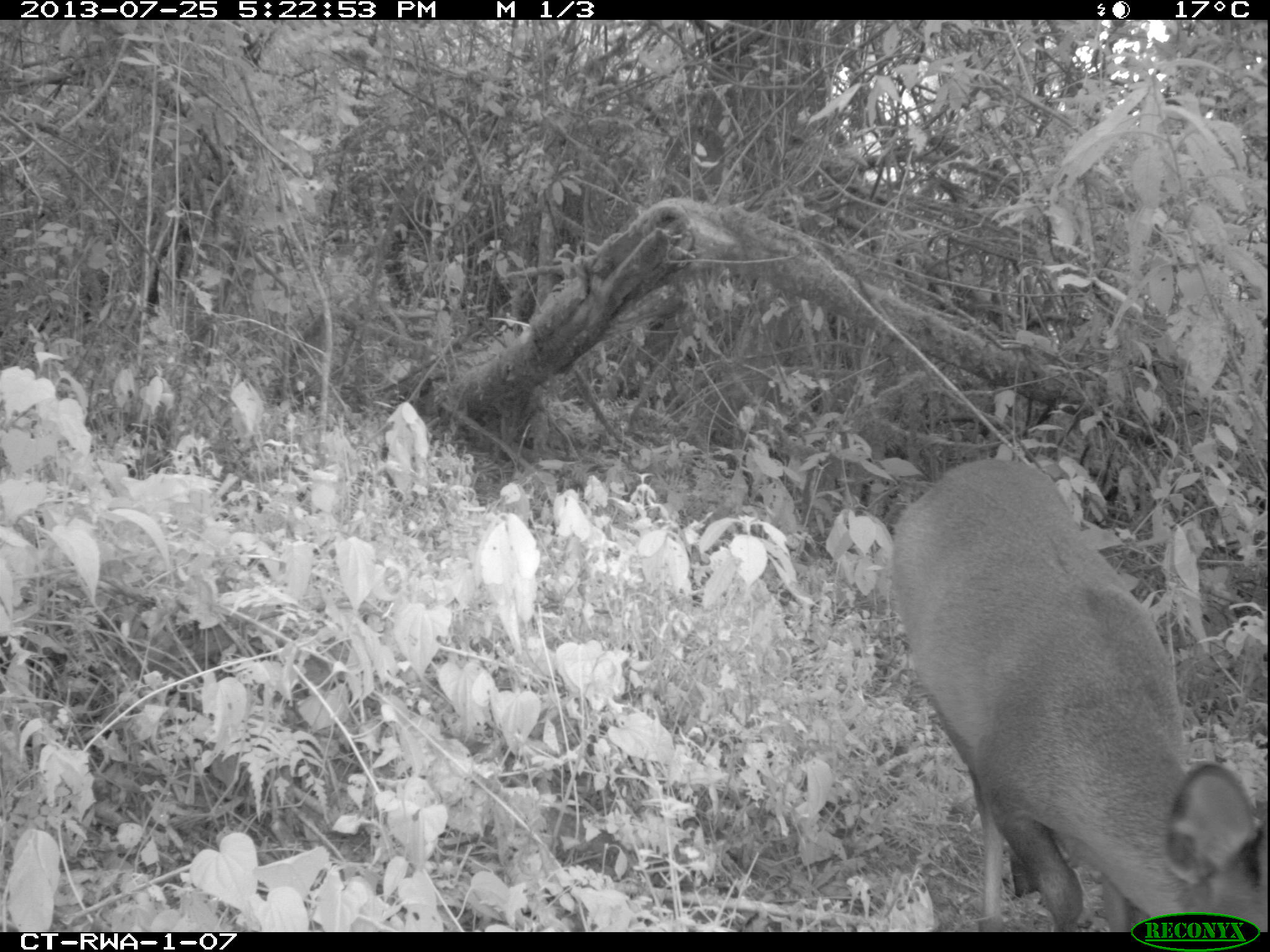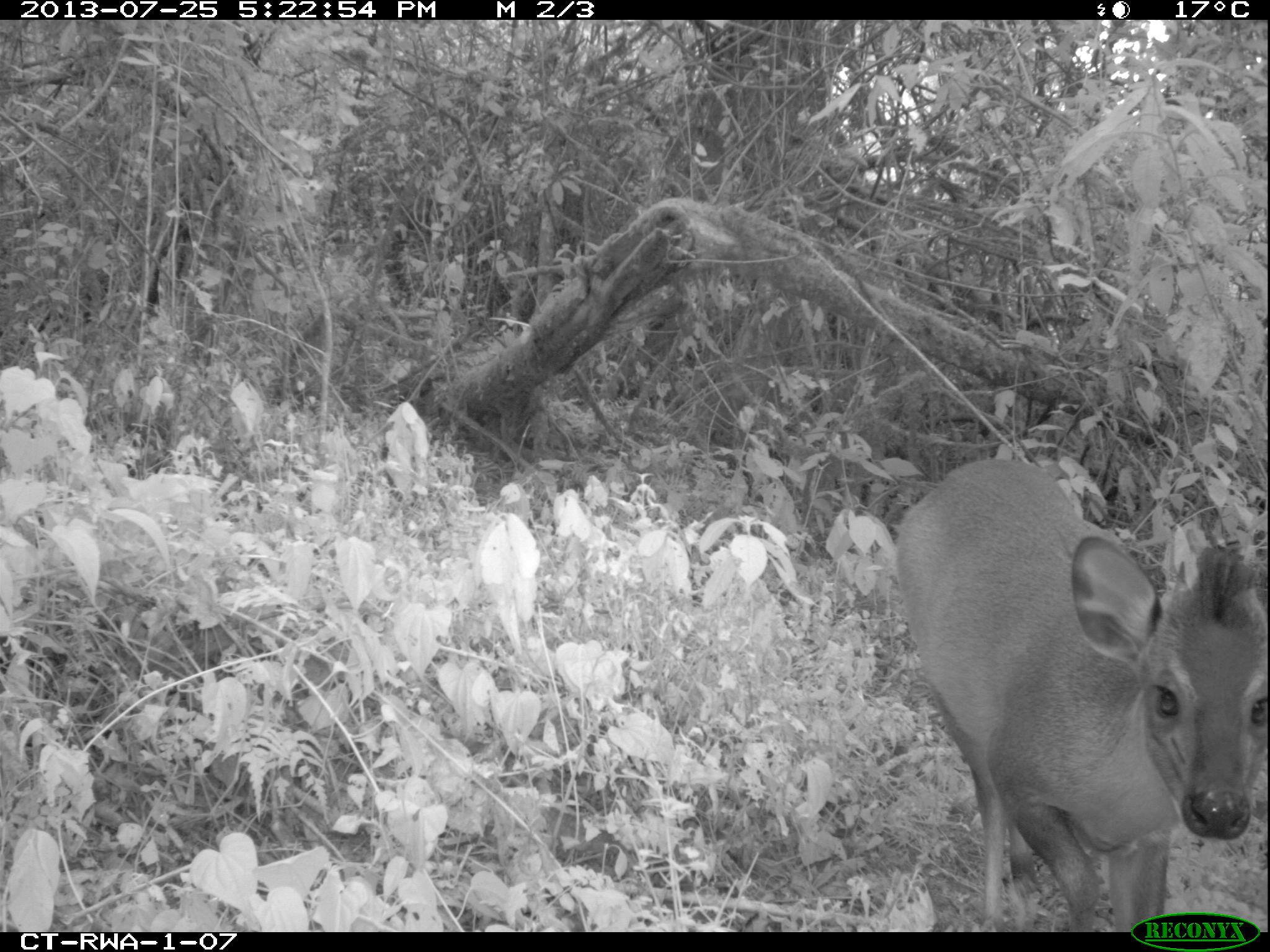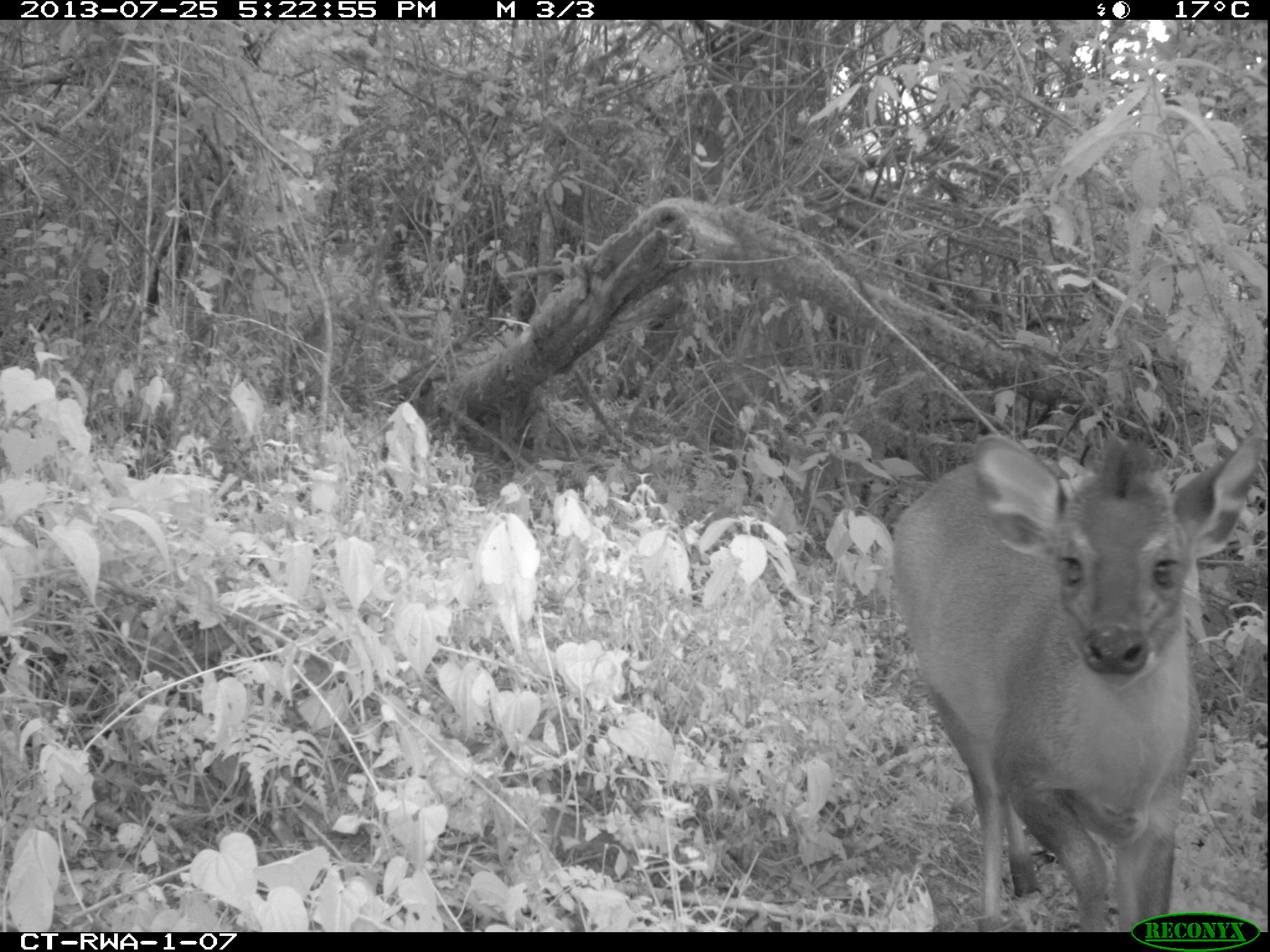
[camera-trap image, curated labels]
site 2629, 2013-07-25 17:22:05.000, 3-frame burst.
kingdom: Animalia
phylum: Chordata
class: Mammalia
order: Artiodactyla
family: Bovidae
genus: Cephalophus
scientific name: Cephalophus nigrifrons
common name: black-fronted duiker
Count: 1.